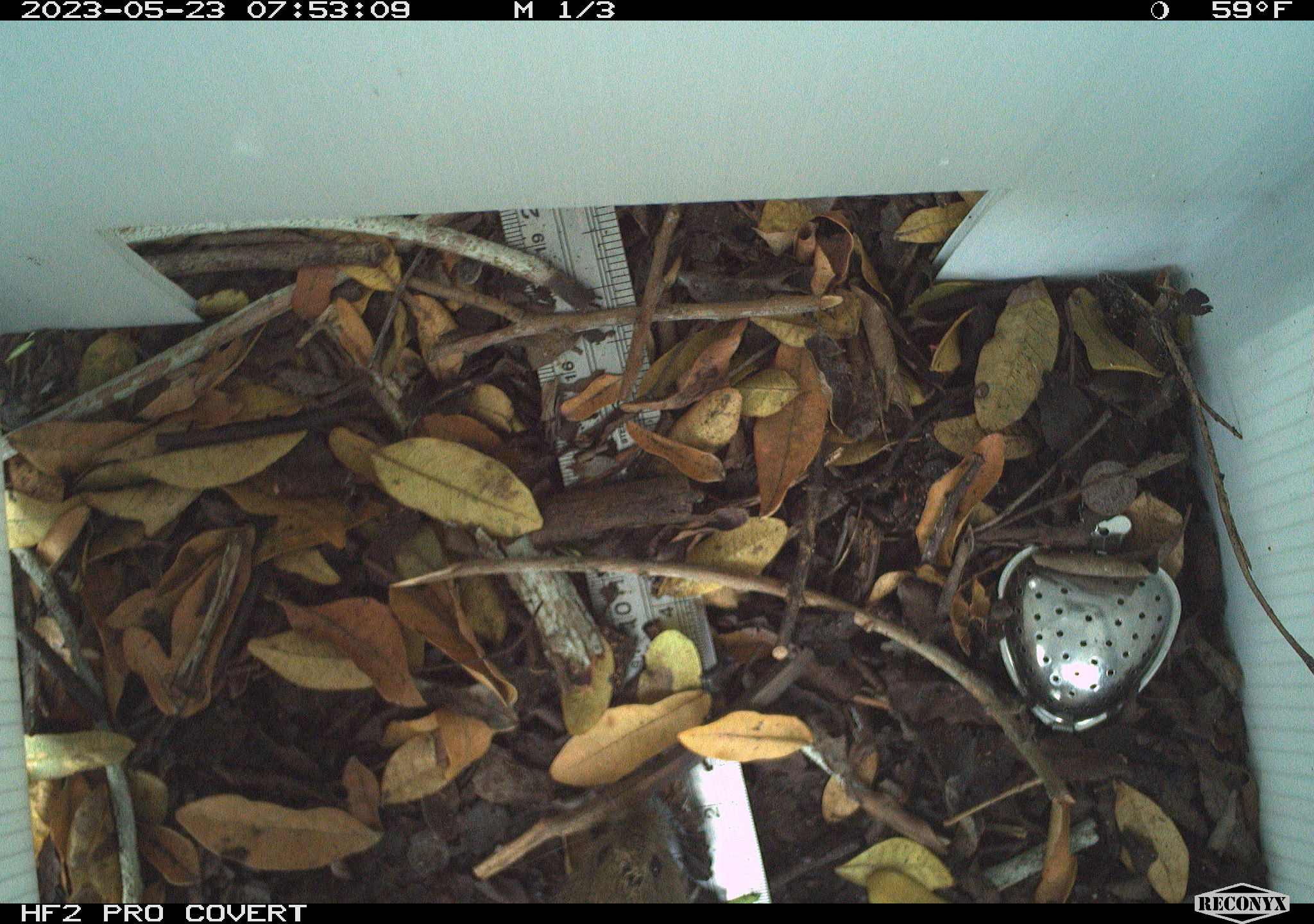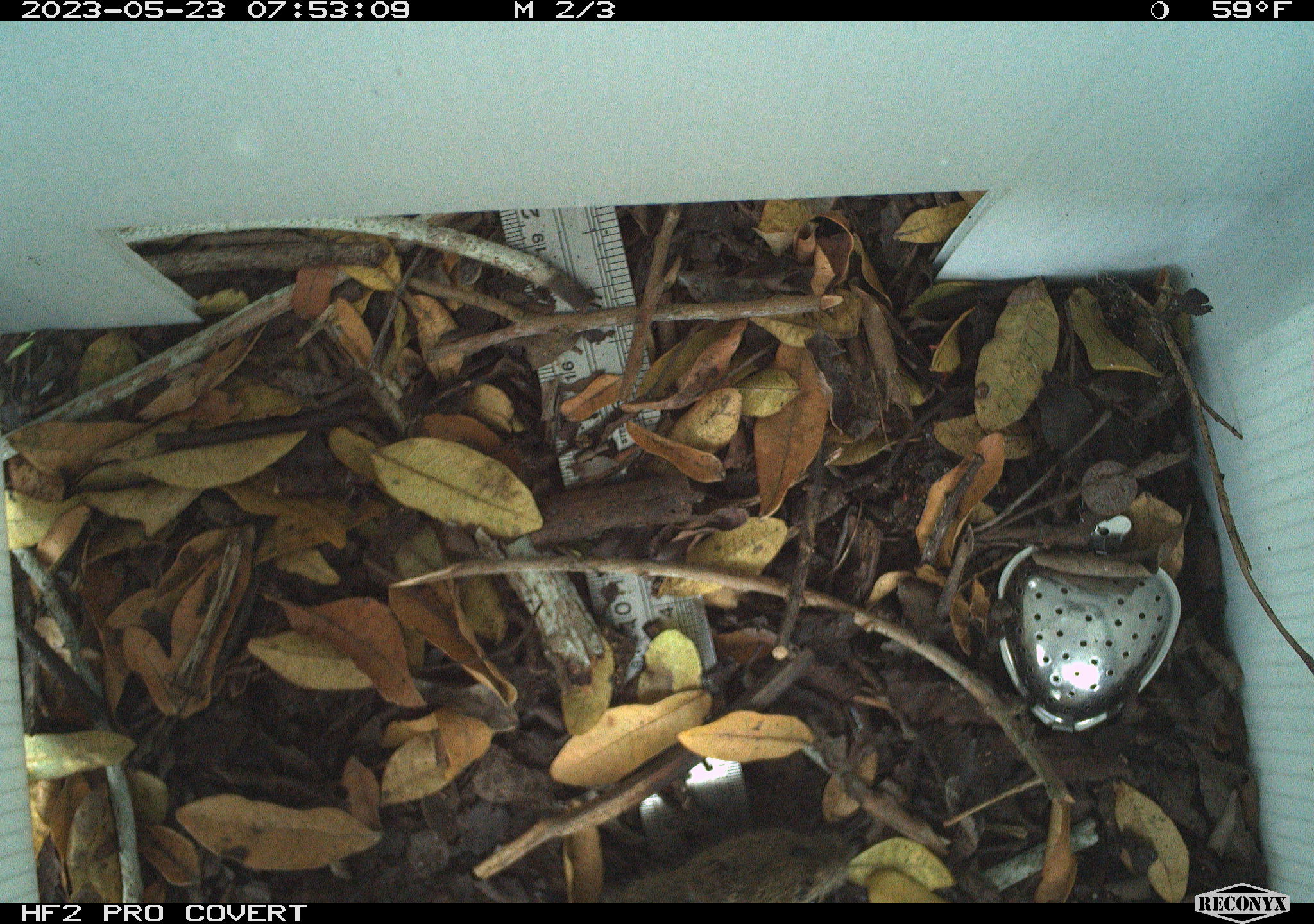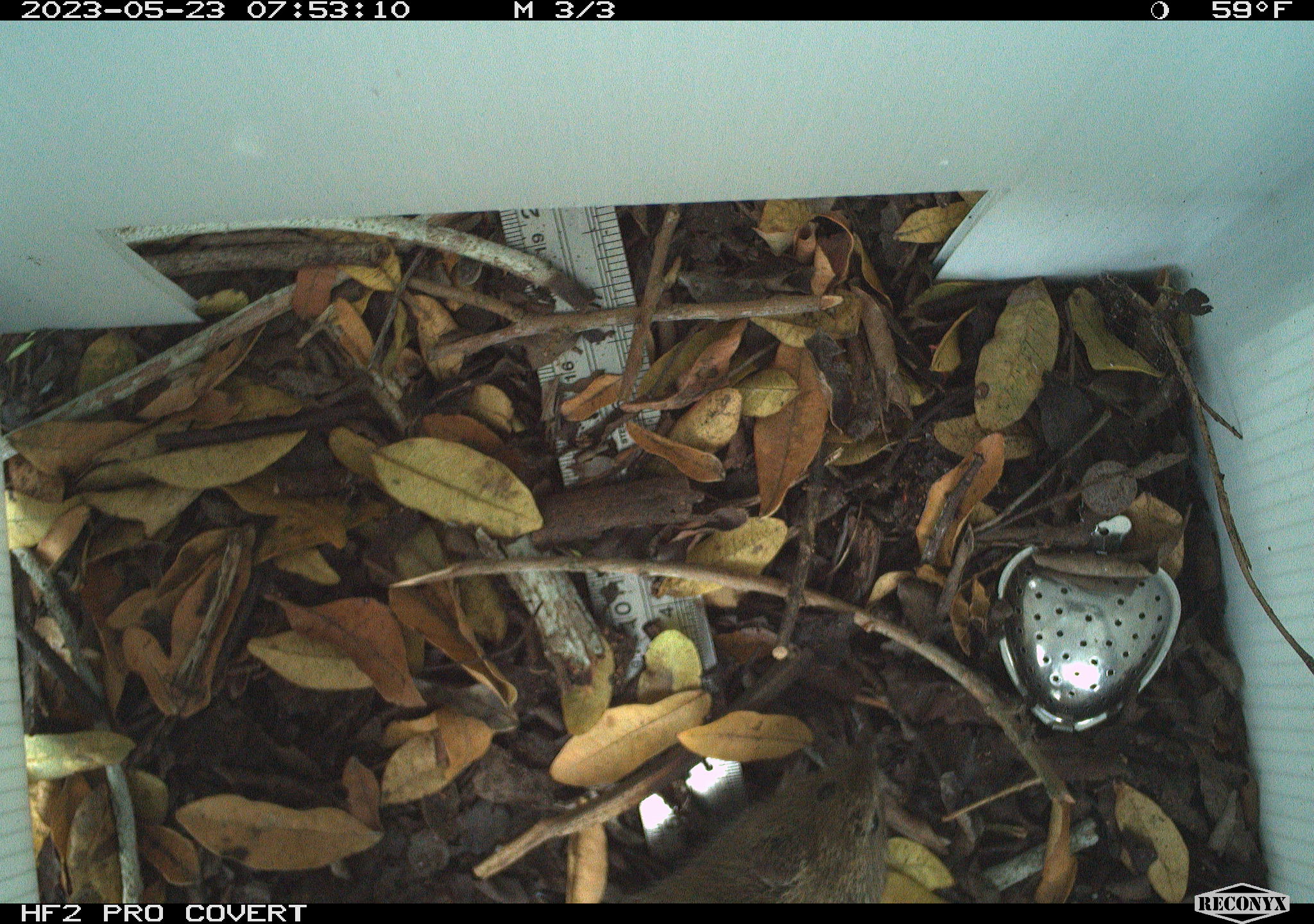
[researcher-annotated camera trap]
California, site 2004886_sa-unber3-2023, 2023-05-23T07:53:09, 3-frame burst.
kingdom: Animalia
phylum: Chordata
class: Mammalia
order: Rodentia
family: Cricetidae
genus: Microtus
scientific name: Microtus californicus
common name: california vole